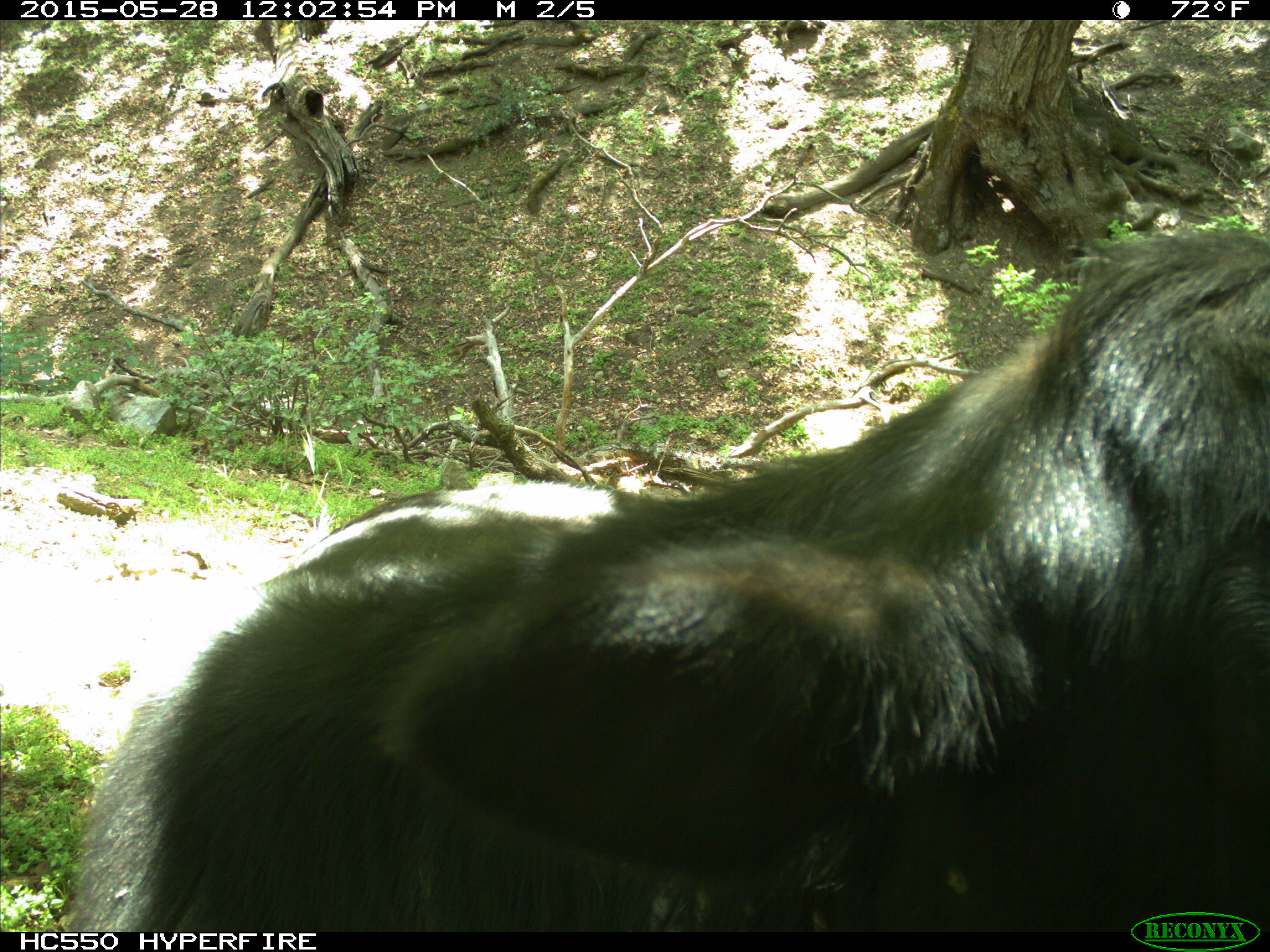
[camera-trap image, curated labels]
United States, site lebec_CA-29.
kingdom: Animalia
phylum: Chordata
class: Mammalia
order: Artiodactyla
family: Bovidae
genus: Bos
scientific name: Bos taurus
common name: domestic cow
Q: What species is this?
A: Bos taurus (domestic cow).